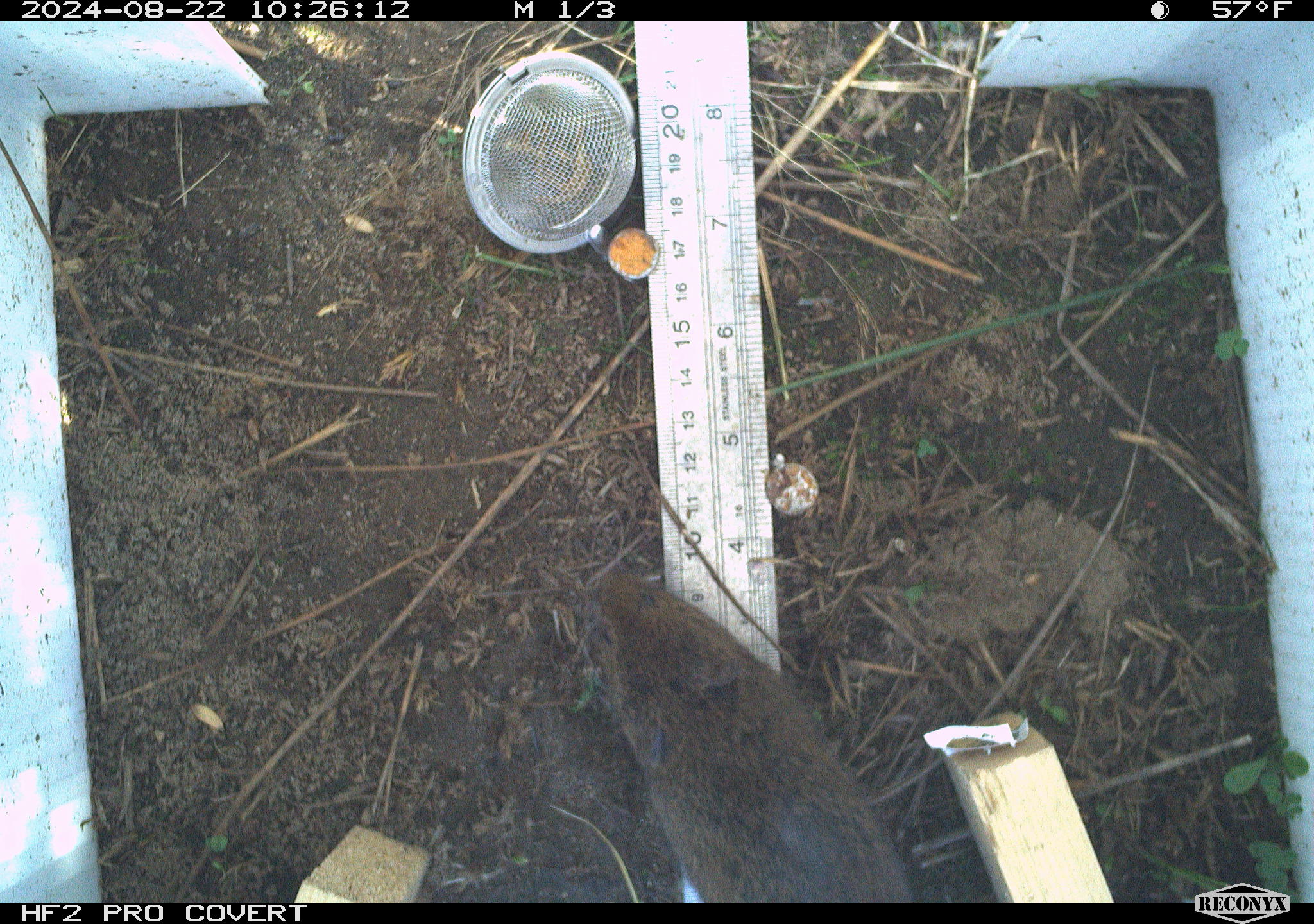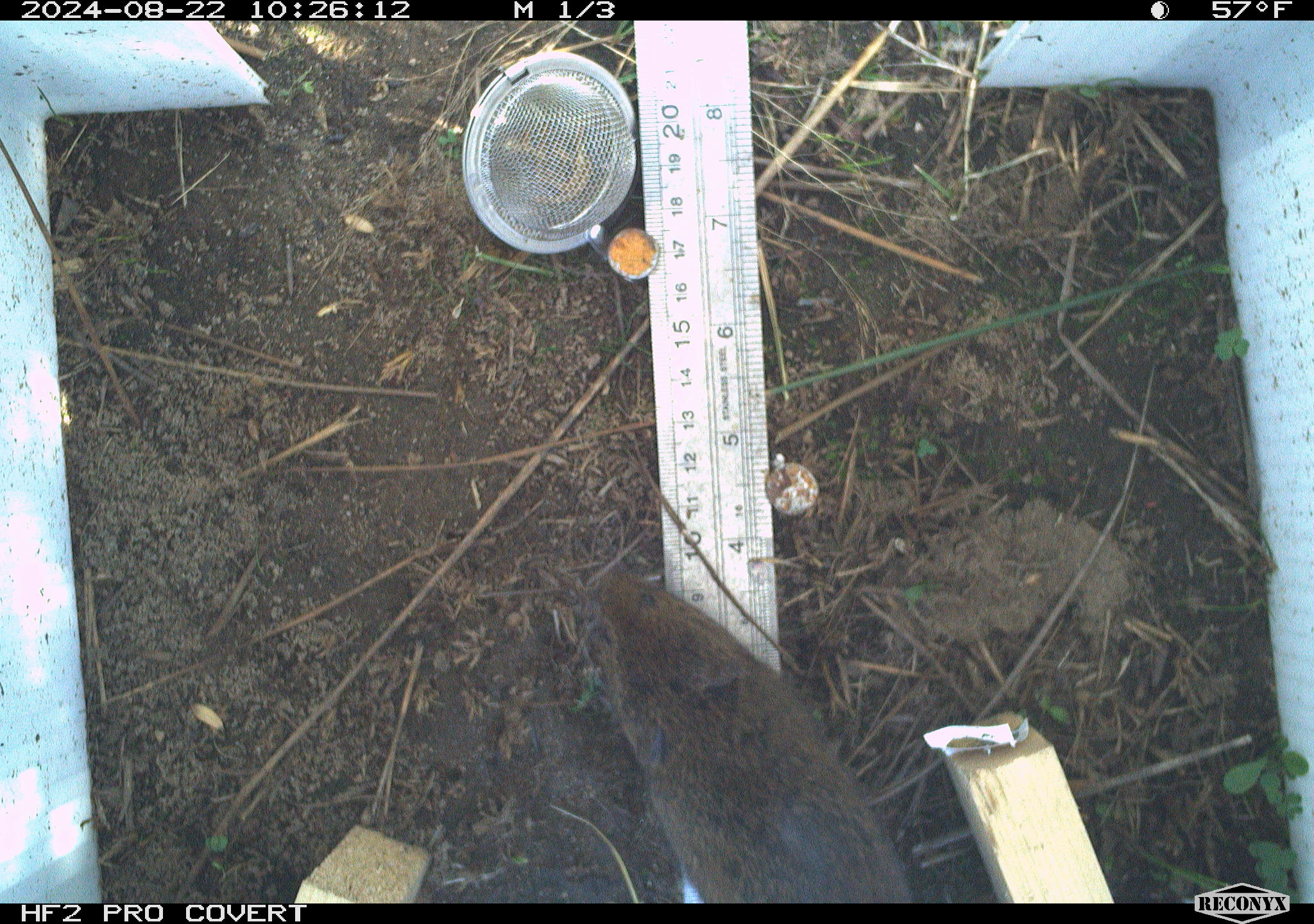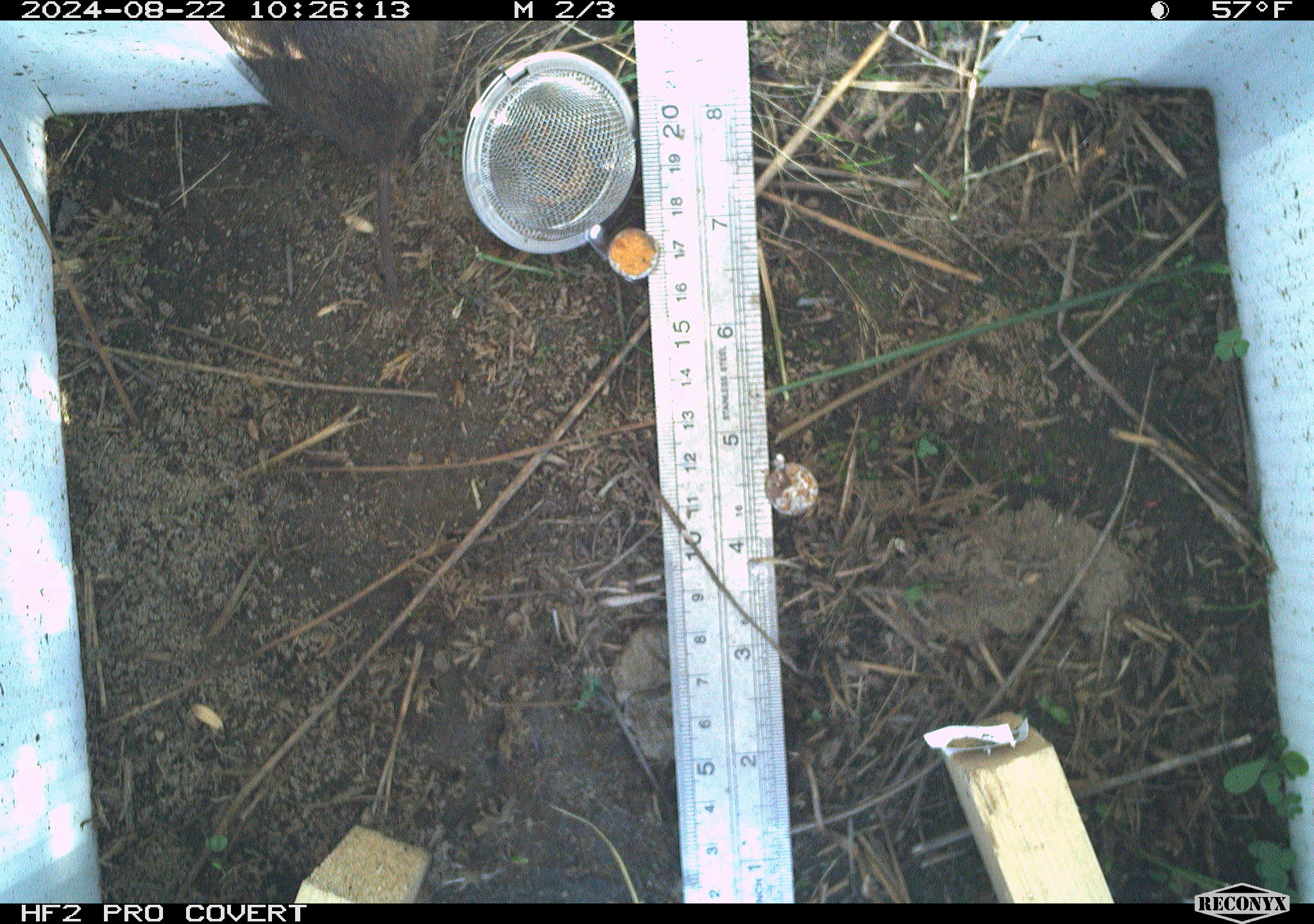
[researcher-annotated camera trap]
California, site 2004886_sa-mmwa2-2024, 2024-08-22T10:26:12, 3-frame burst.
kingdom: Animalia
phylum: Chordata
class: Mammalia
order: Rodentia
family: Cricetidae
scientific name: Arvicolinae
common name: voles, lemmings, and muskrats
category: arvicolinae subfamily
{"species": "arvicolinae subfamily (voles, lemmings, and muskrats) (Arvicolinae)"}